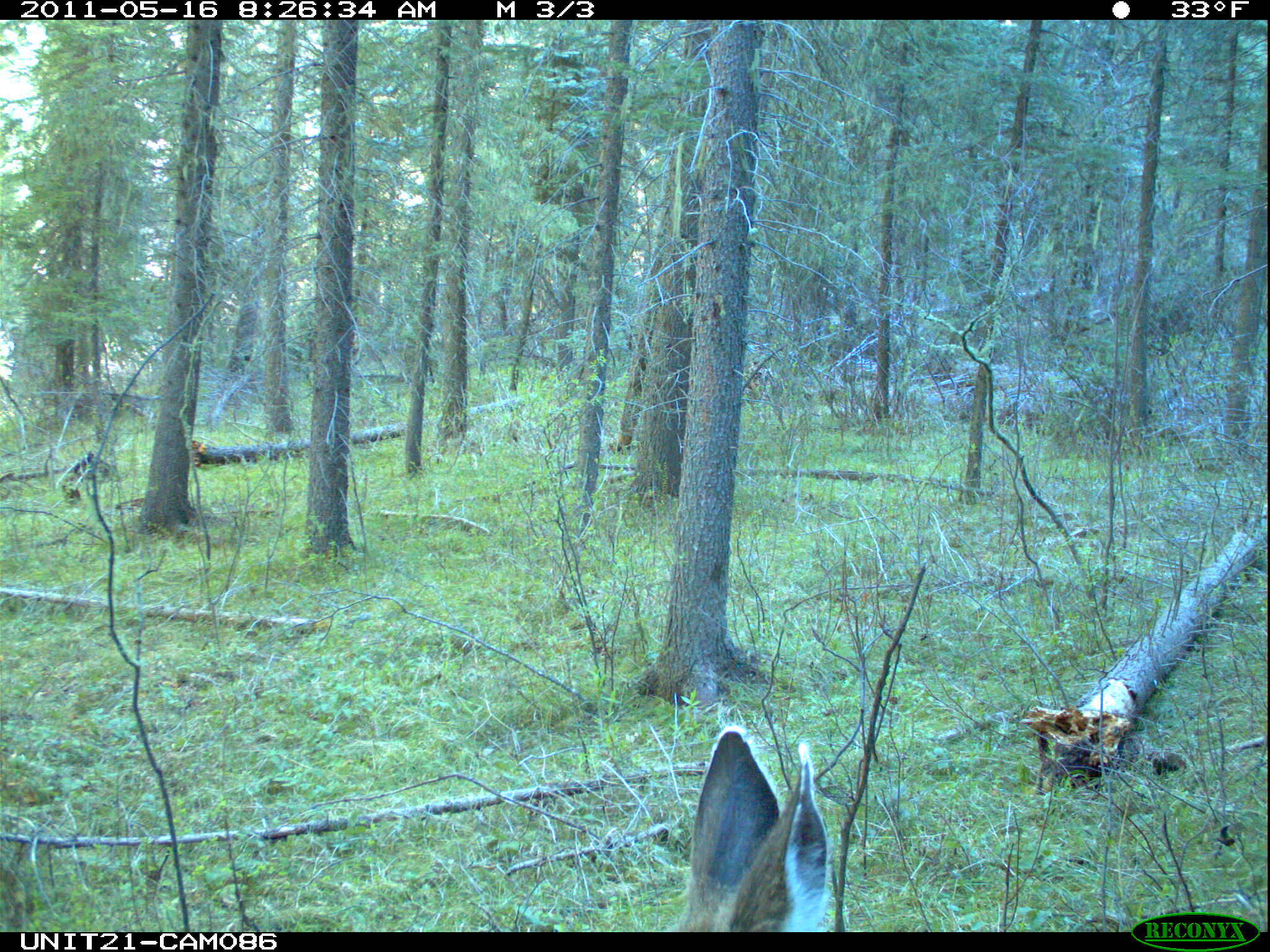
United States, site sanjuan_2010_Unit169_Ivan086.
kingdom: Animalia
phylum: Chordata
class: Mammalia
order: Artiodactyla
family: Cervidae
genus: Odocoileus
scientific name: Odocoileus hemionus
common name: mule deer